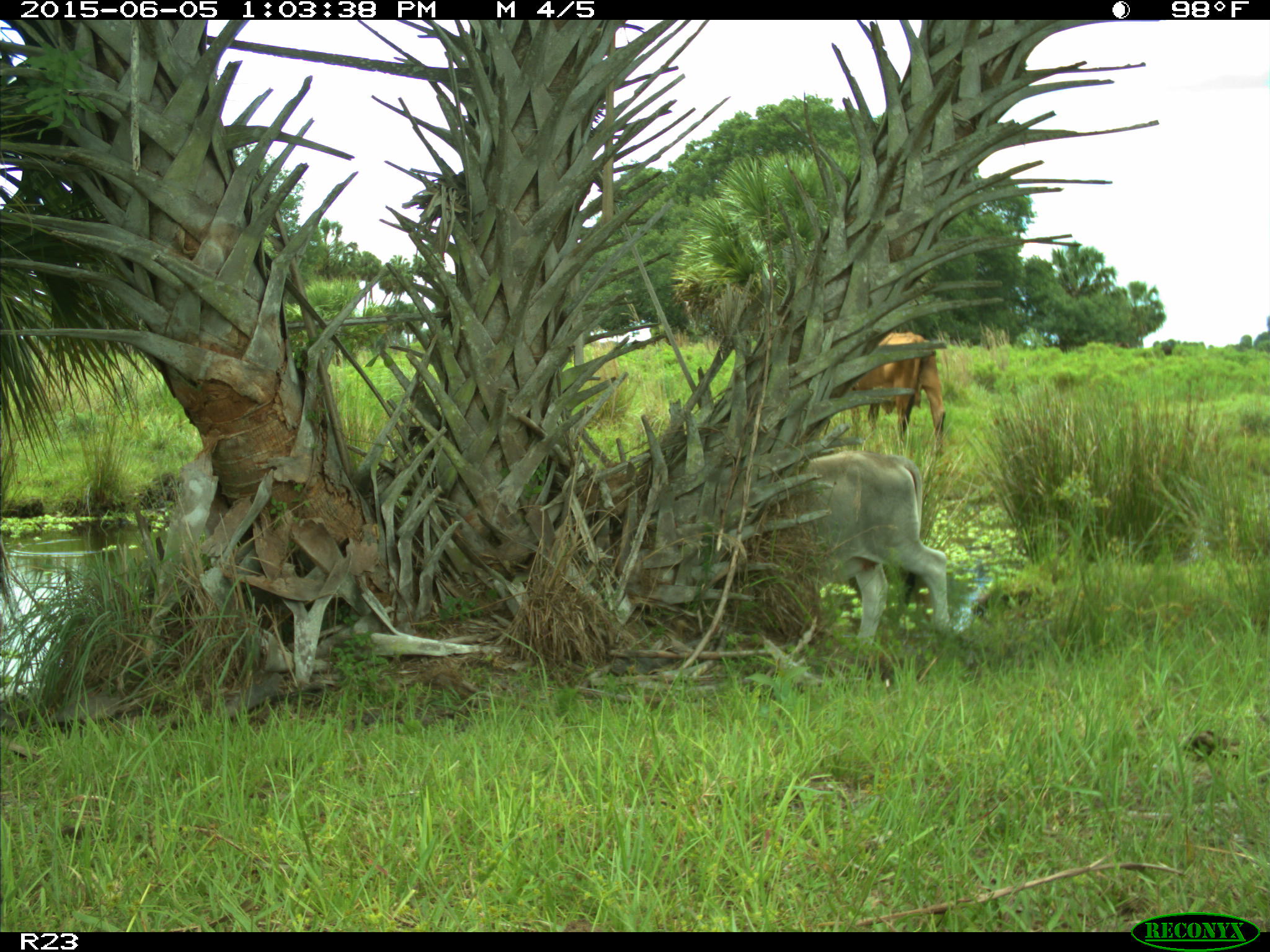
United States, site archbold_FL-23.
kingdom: Animalia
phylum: Chordata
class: Mammalia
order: Artiodactyla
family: Suidae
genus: Sus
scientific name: Sus scrofa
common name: wild boar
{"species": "Sus scrofa (wild boar)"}